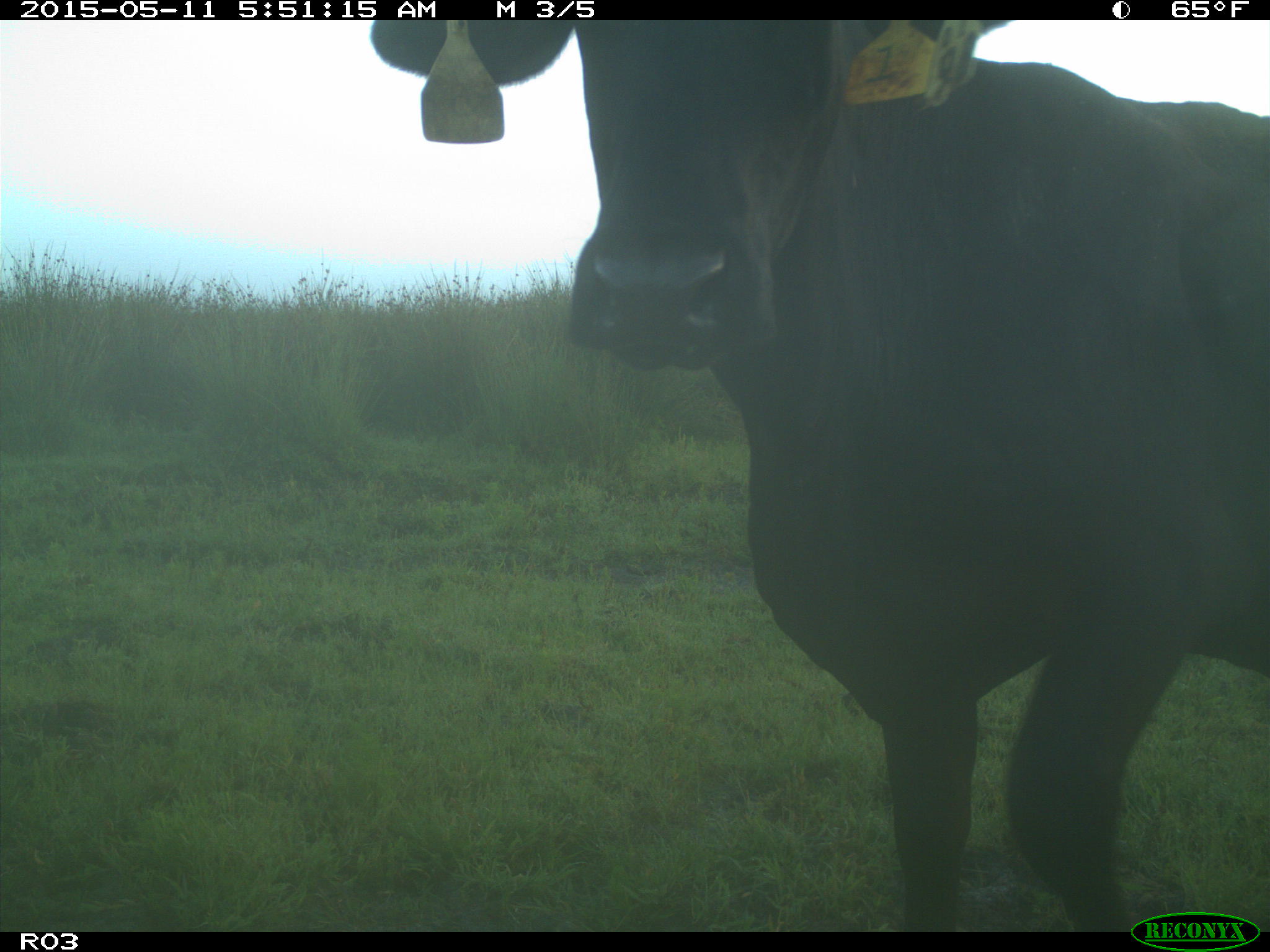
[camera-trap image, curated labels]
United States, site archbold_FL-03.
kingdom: Animalia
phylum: Chordata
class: Mammalia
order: Artiodactyla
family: Bovidae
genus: Bos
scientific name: Bos taurus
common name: domestic cow